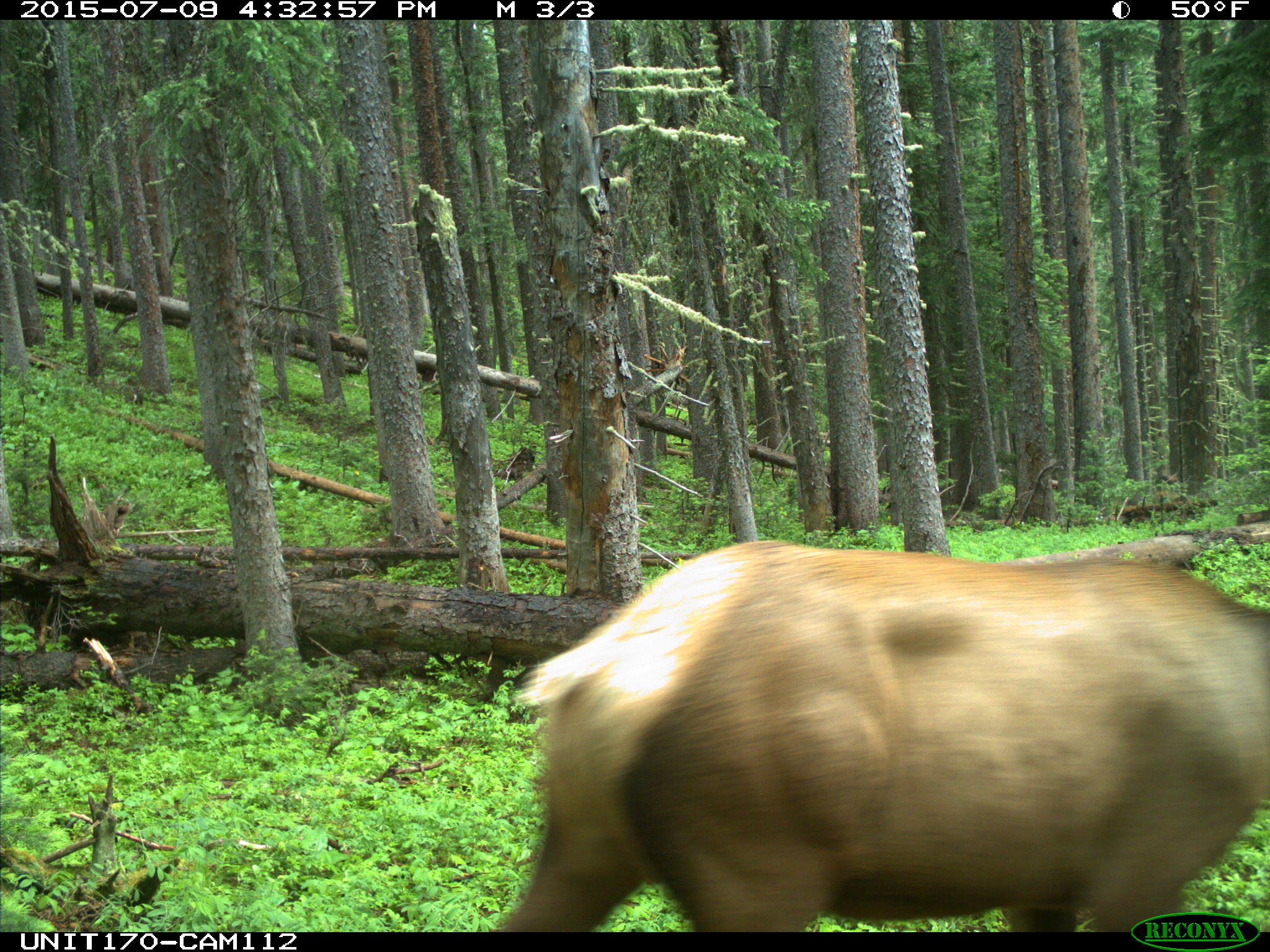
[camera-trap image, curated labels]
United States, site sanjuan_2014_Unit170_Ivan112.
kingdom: Animalia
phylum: Chordata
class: Mammalia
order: Artiodactyla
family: Cervidae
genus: Cervus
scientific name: Cervus elaphus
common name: red deer